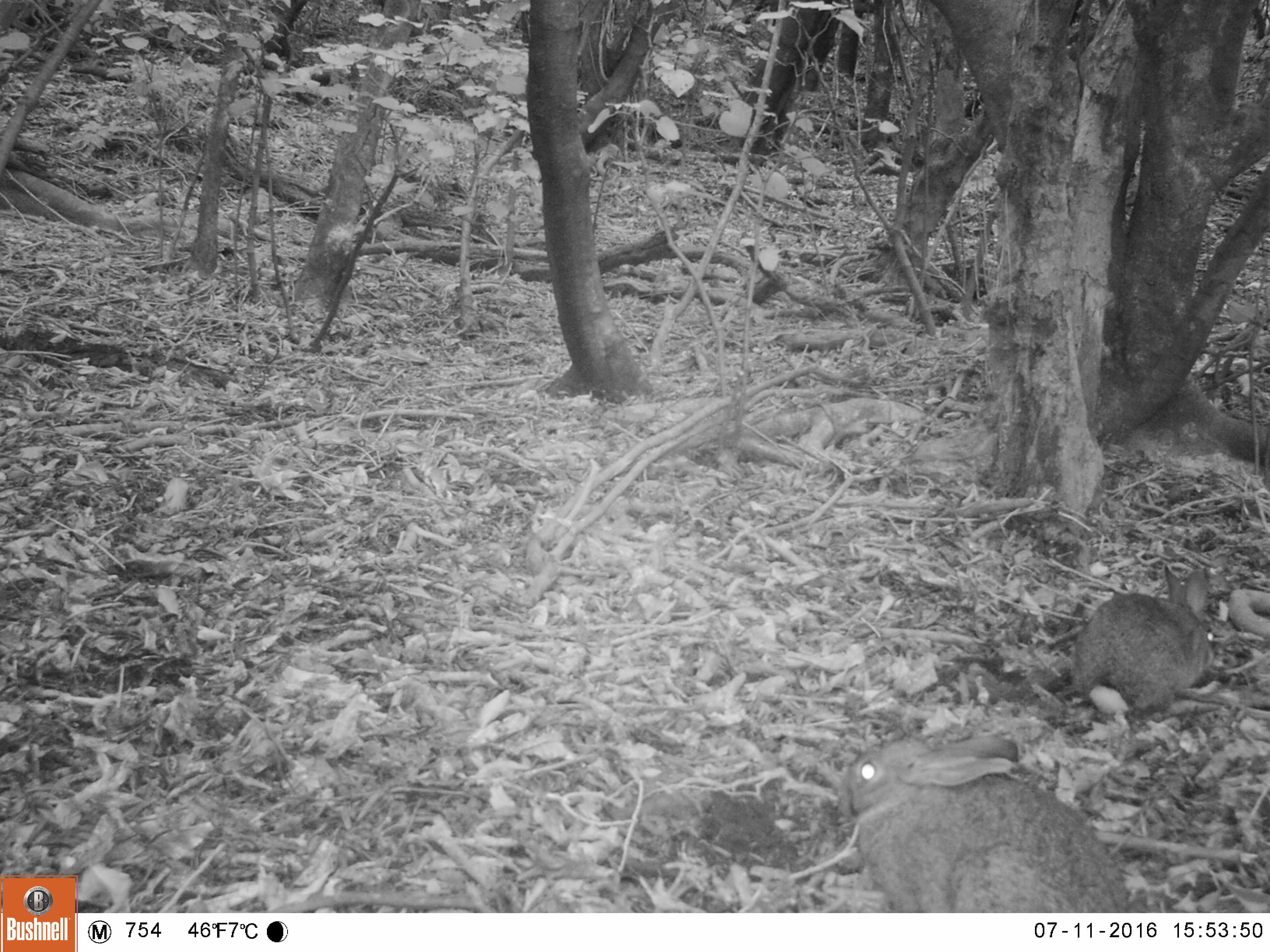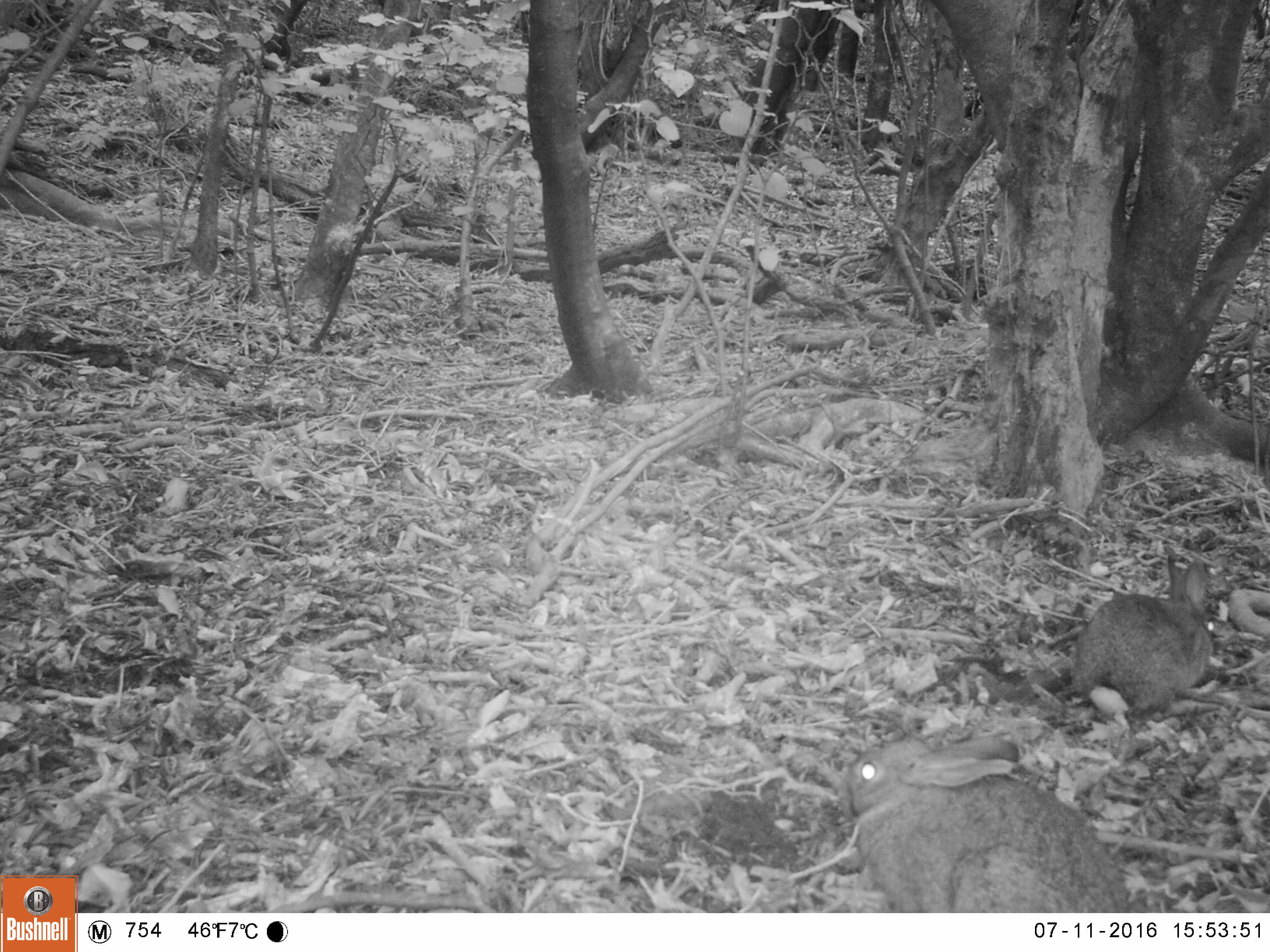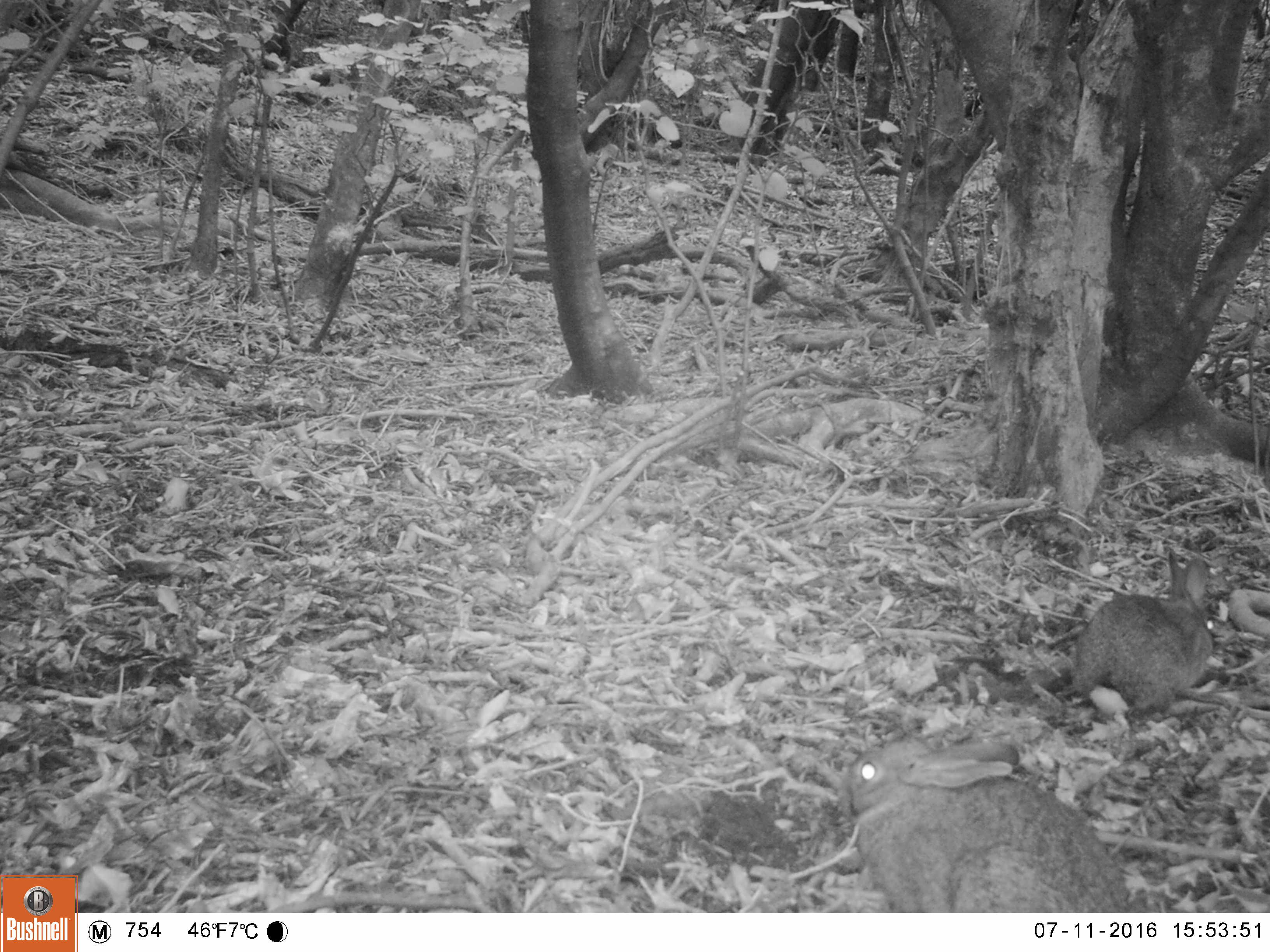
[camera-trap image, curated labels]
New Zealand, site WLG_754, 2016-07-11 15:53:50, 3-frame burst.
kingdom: Animalia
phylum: Chordata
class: Mammalia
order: Lagomorpha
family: Leporidae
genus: Oryctolagus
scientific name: Oryctolagus cuniculus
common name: european rabbit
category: rabbit